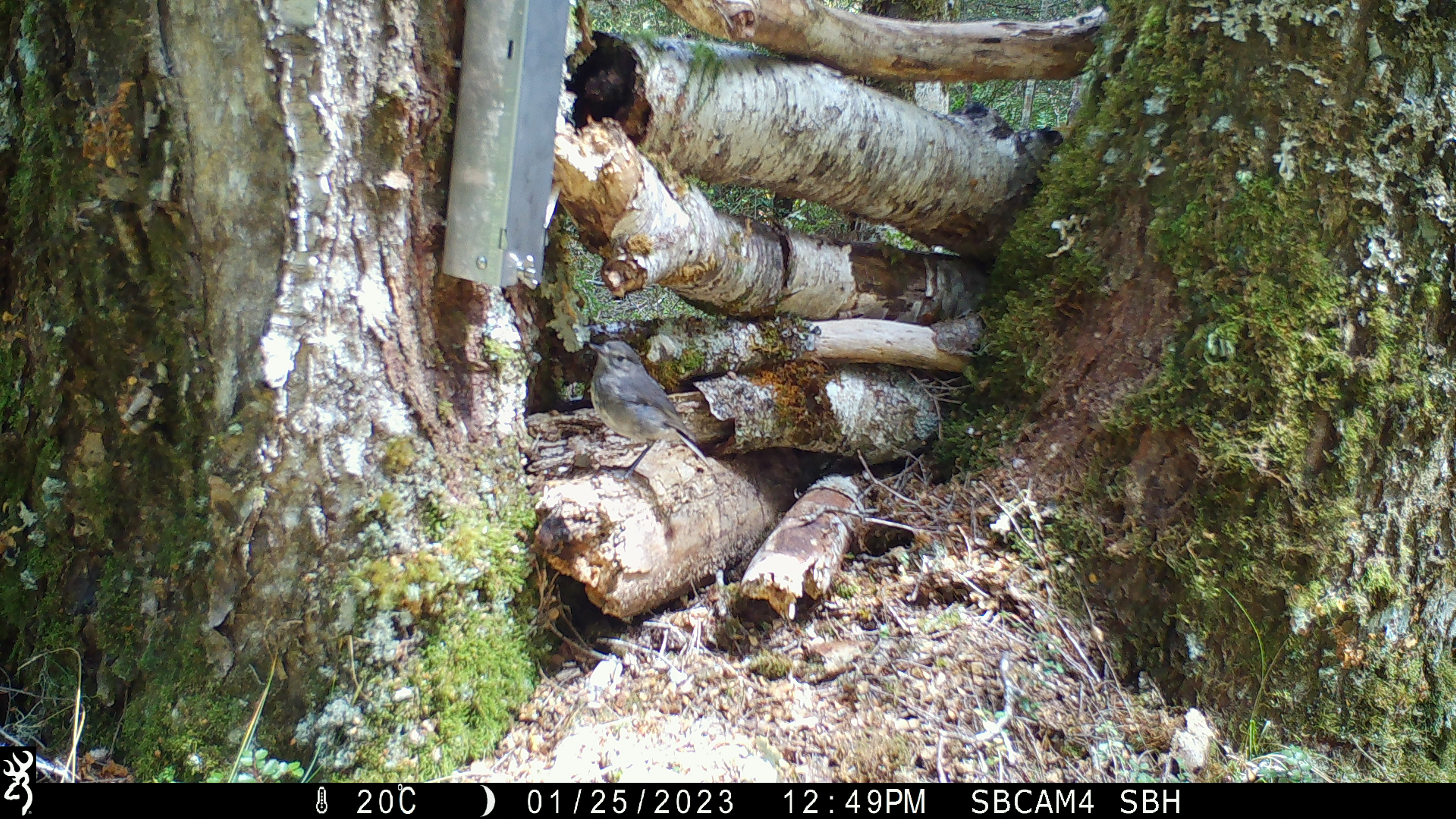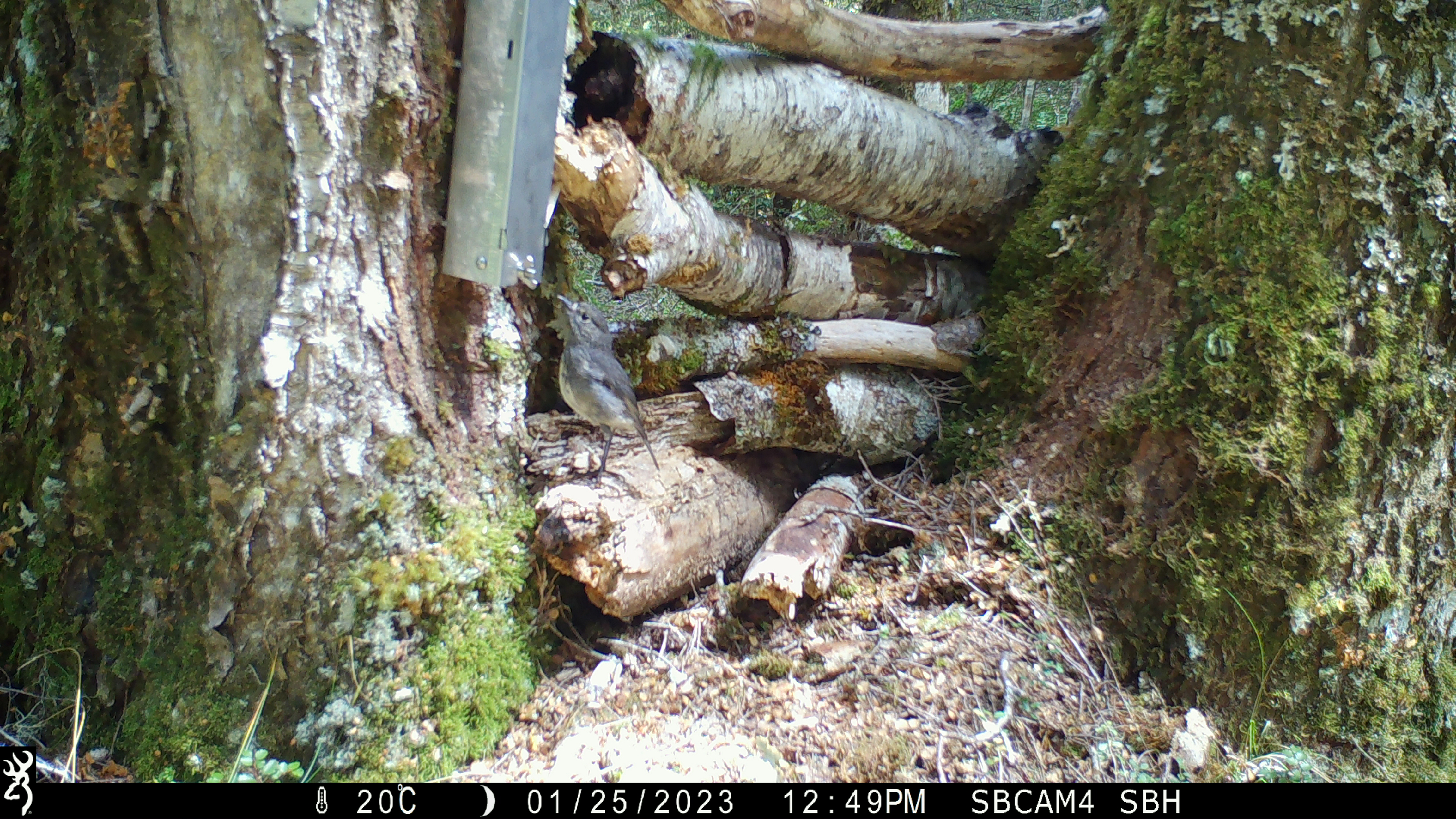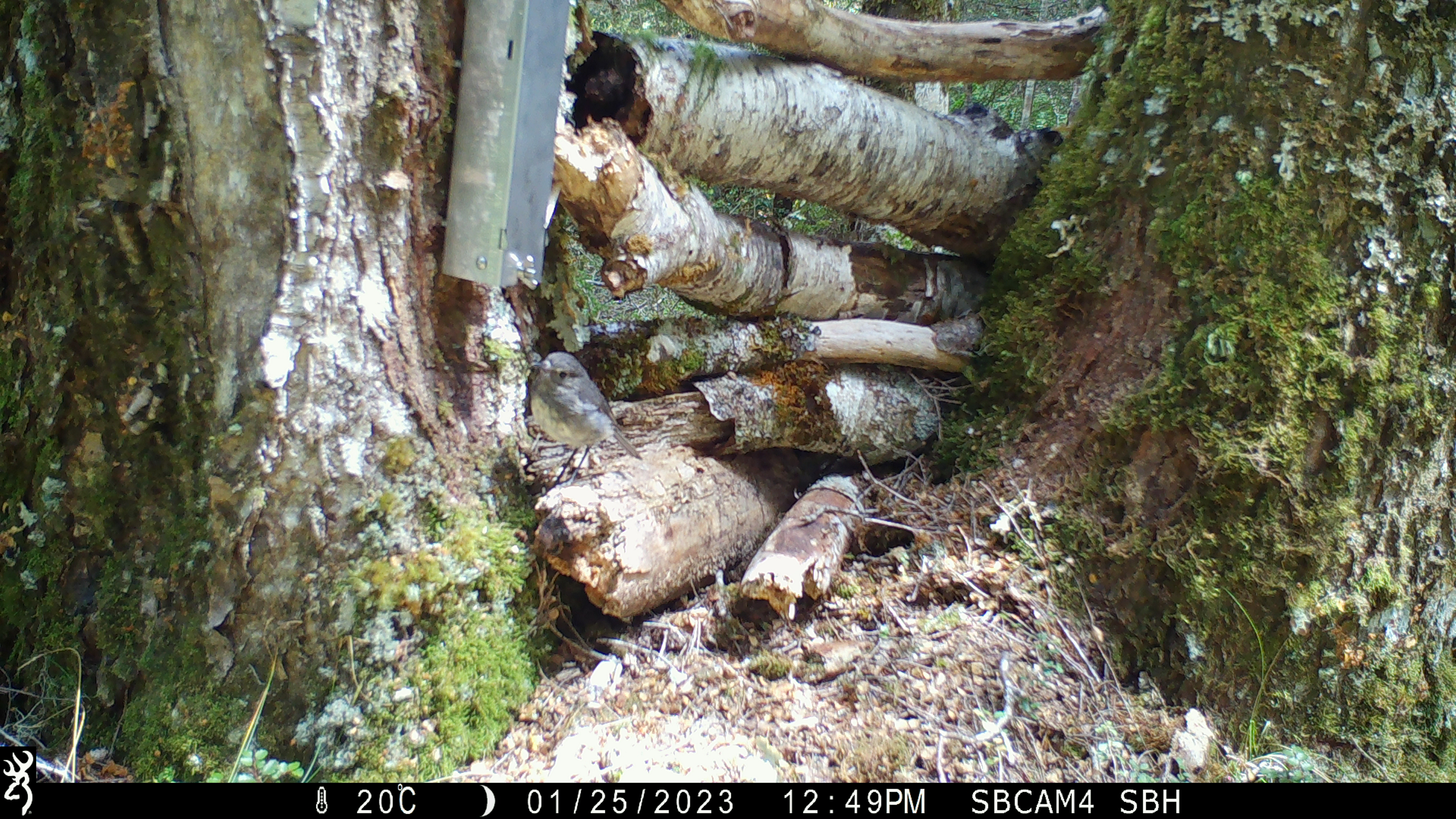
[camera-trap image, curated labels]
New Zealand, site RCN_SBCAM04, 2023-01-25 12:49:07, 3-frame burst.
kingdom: Animalia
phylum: Chordata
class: Aves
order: Passeriformes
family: Petroicidae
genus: Petroica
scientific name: Petroica australis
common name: new zealand robin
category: robin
Robin (new zealand robin) (Petroica australis).